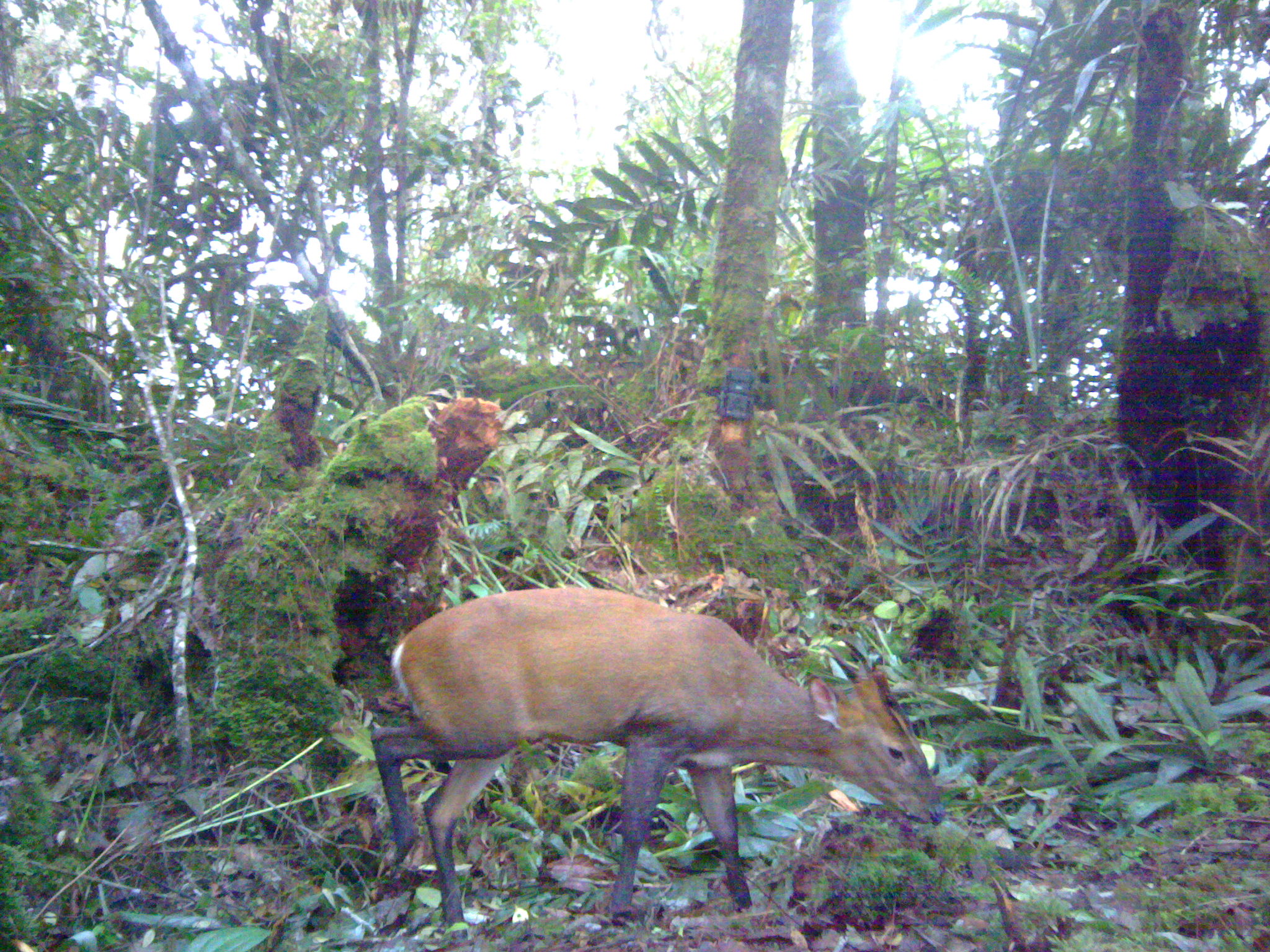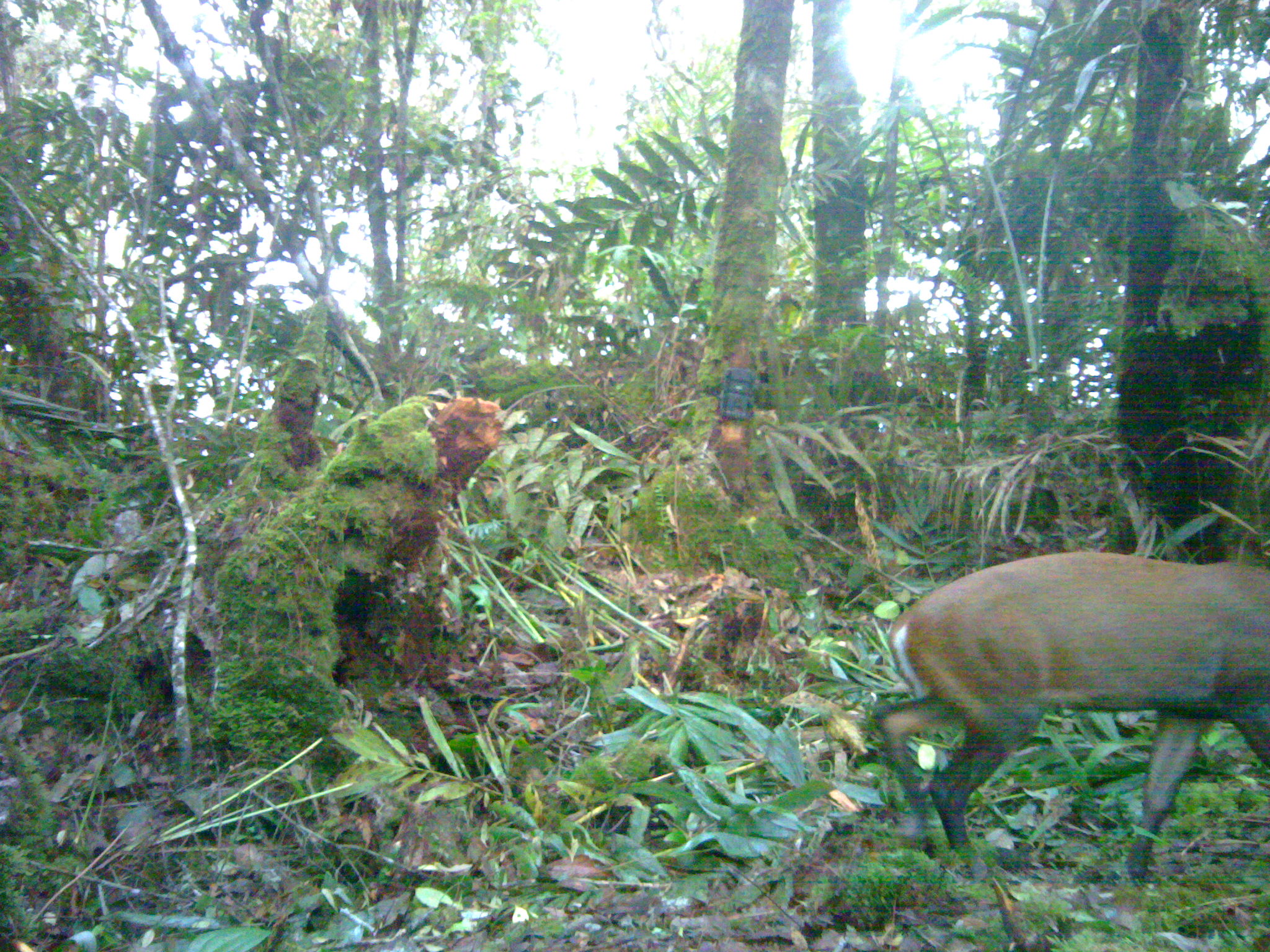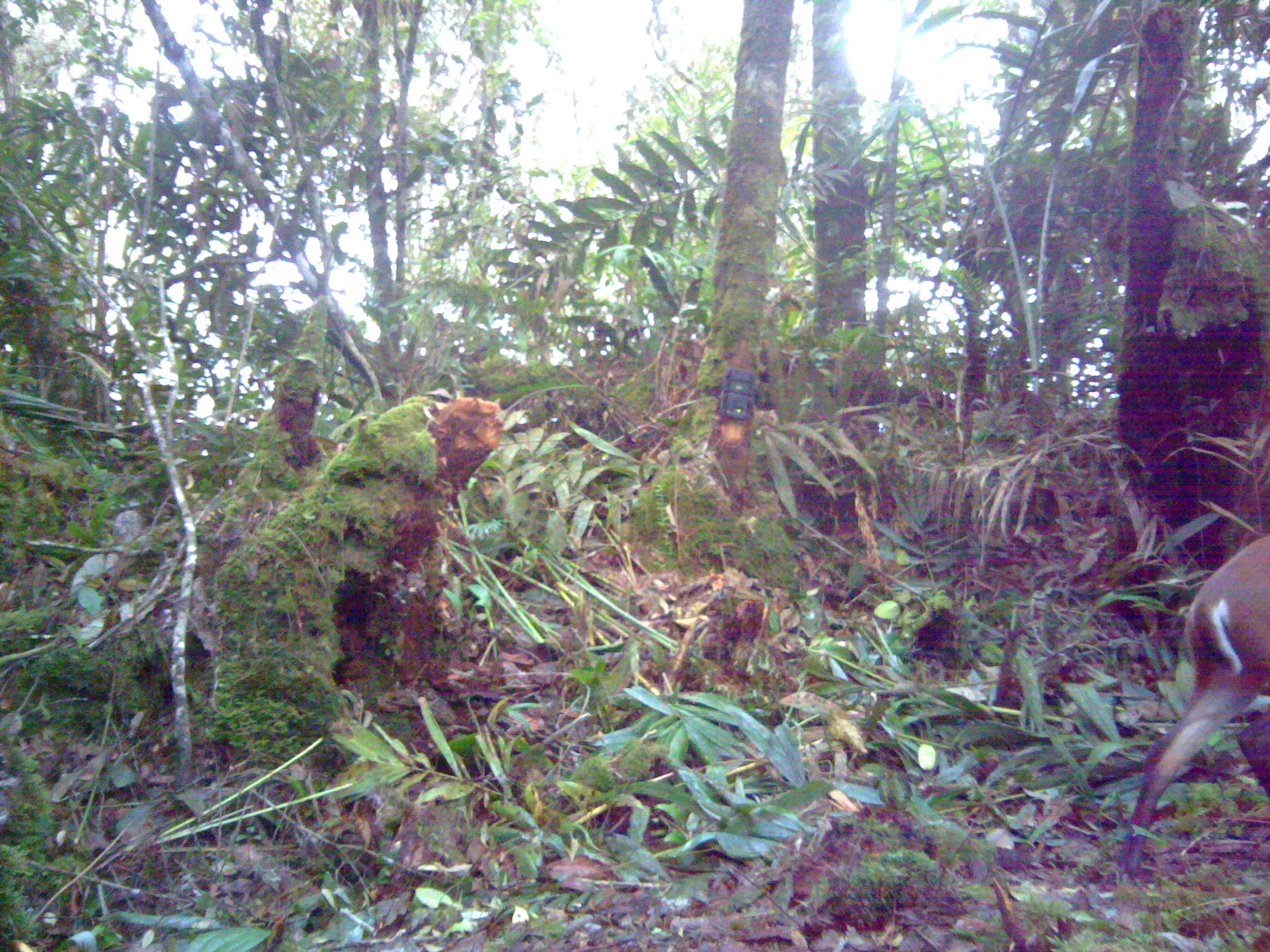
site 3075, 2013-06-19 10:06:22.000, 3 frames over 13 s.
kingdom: Animalia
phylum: Chordata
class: Mammalia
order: Artiodactyla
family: Cervidae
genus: Muntiacus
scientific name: Muntiacus muntjak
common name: southern red muntjac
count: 1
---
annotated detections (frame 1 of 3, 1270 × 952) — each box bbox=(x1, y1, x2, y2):
muntiacus muntjak: bbox=(371, 585, 944, 933)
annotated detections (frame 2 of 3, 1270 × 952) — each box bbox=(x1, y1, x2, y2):
muntiacus muntjak: bbox=(867, 549, 1269, 932)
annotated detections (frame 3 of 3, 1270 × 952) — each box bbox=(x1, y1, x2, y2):
muntiacus muntjak: bbox=(1123, 532, 1269, 877)